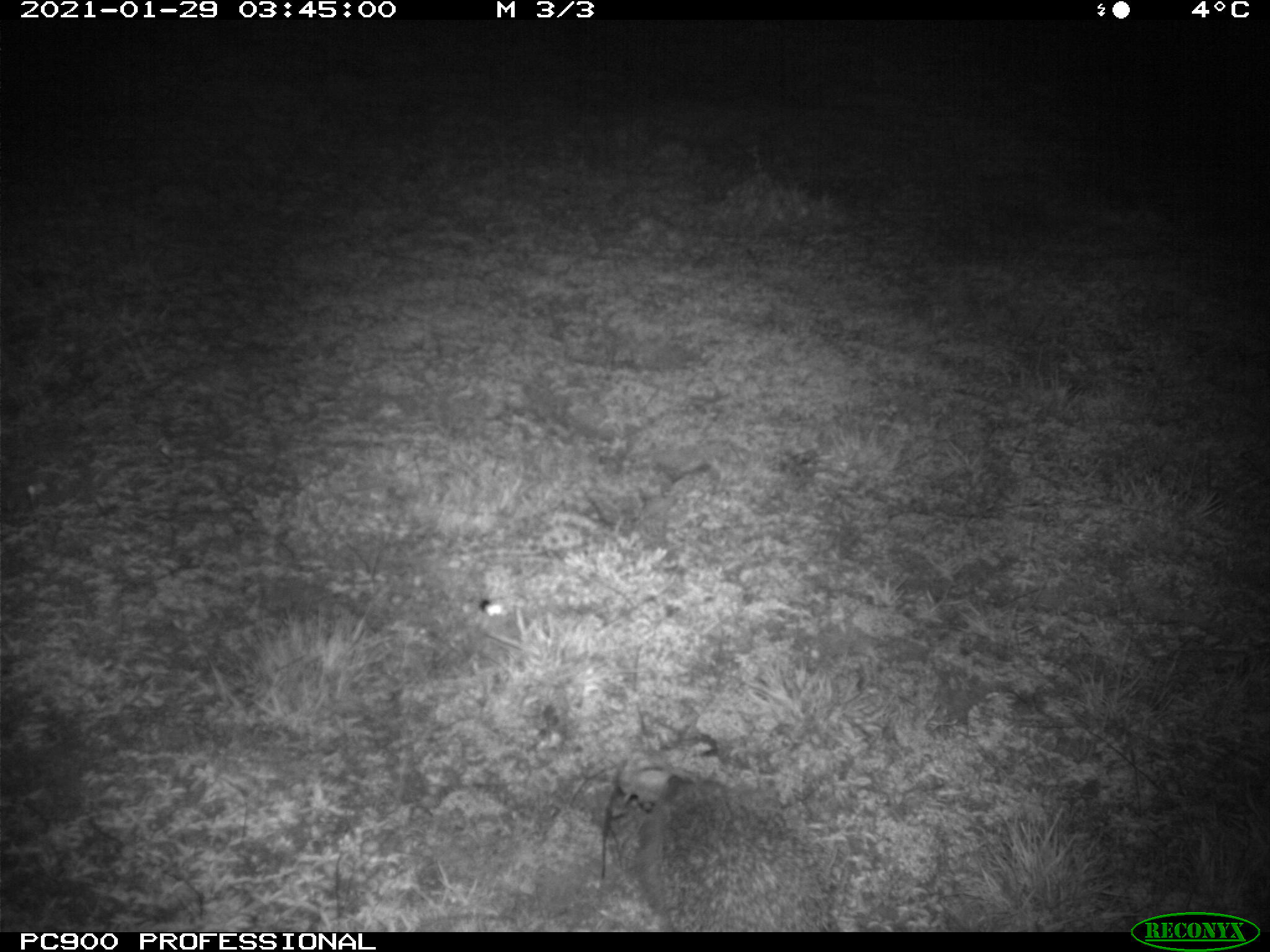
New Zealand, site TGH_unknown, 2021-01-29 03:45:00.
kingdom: Animalia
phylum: Chordata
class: Mammalia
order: Eulipotyphla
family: Erinaceidae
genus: Erinaceus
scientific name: Erinaceus europaeus europaeus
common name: european hedgehog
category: hedgehog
Hedgehog (european hedgehog) (Erinaceus europaeus europaeus).